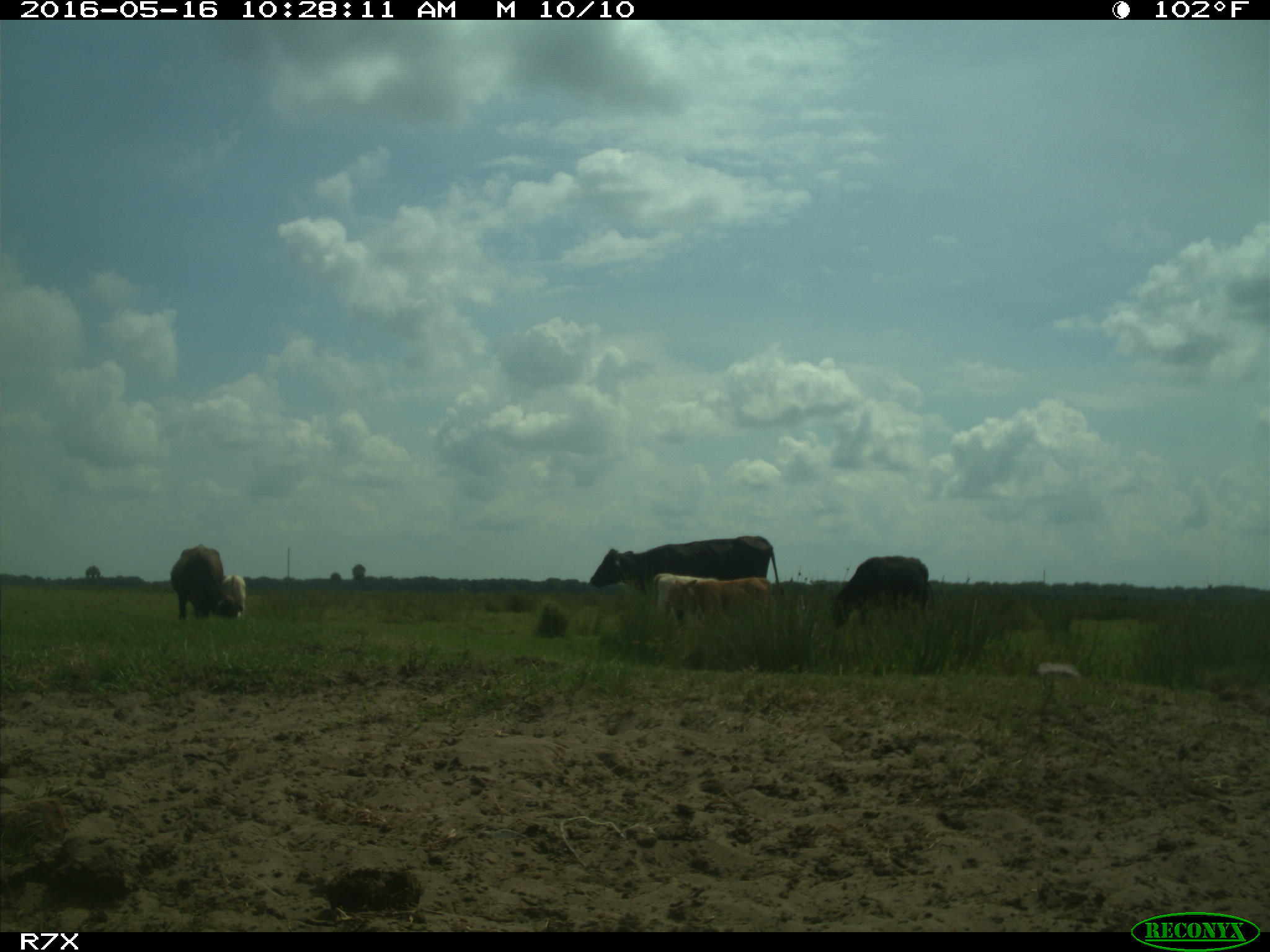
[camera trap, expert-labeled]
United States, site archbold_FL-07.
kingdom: Animalia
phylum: Chordata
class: Mammalia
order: Artiodactyla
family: Bovidae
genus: Bos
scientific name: Bos taurus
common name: domestic cow